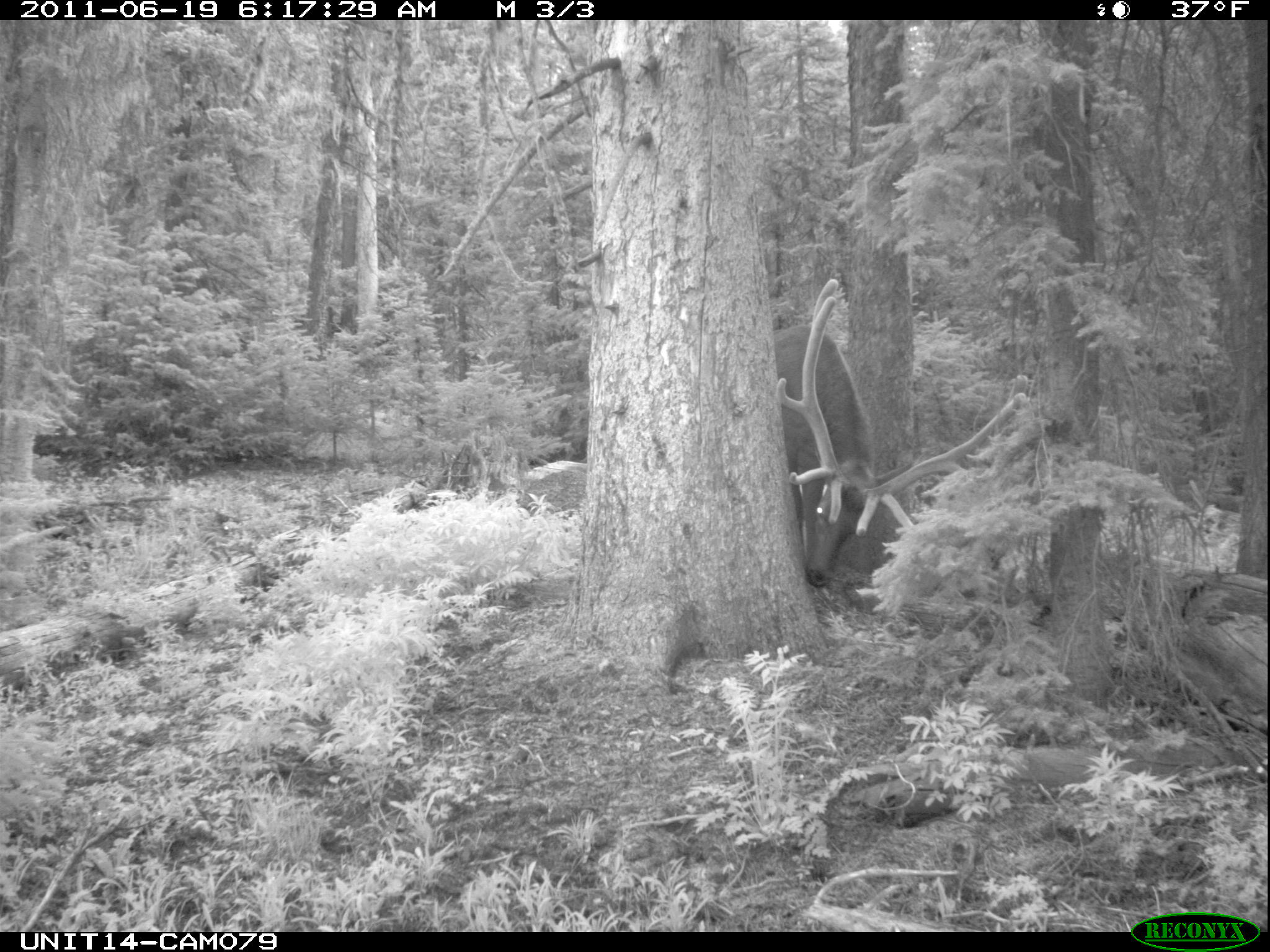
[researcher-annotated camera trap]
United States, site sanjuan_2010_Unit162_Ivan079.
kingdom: Animalia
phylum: Chordata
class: Mammalia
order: Artiodactyla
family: Cervidae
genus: Cervus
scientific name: Cervus elaphus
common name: red deer